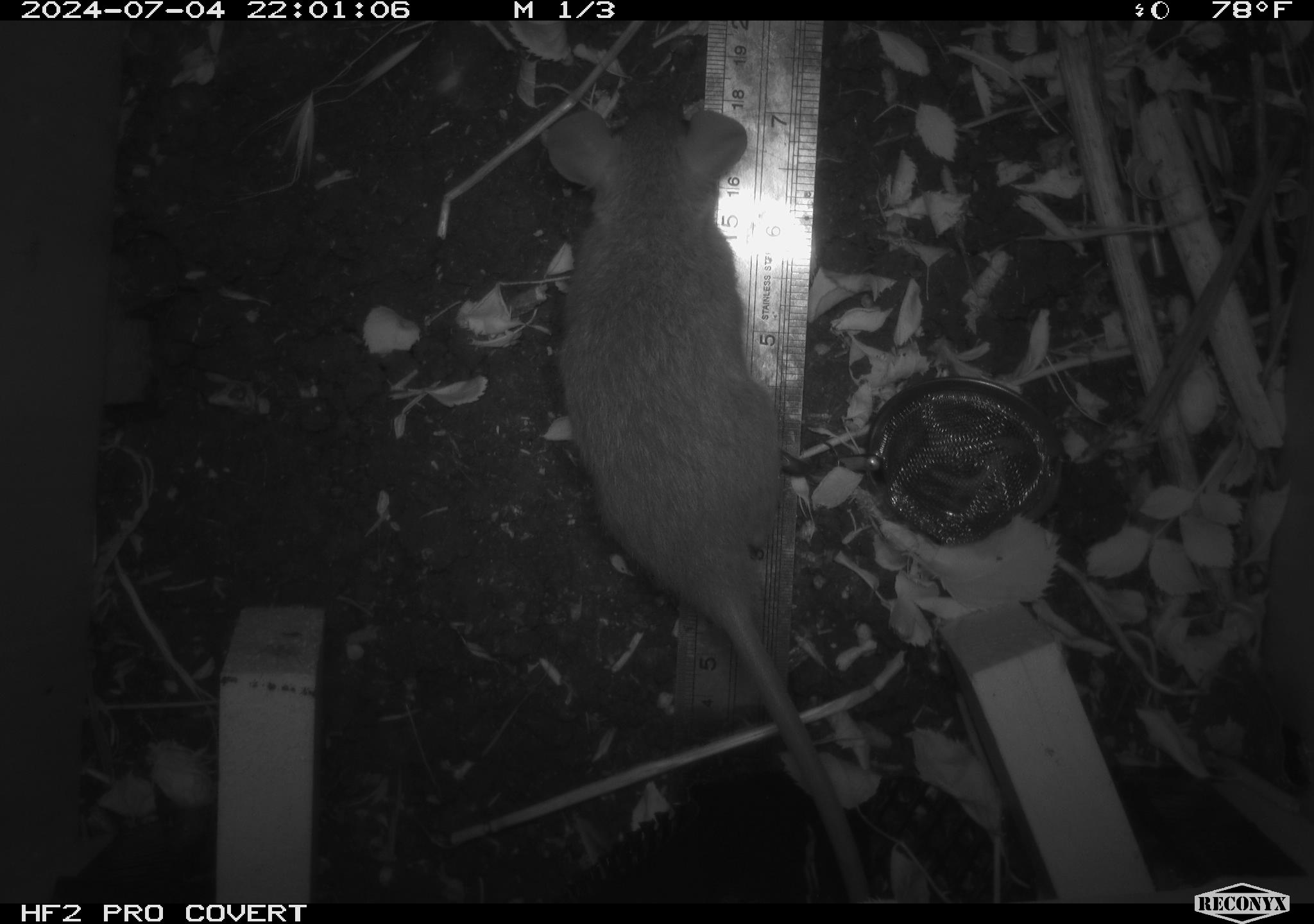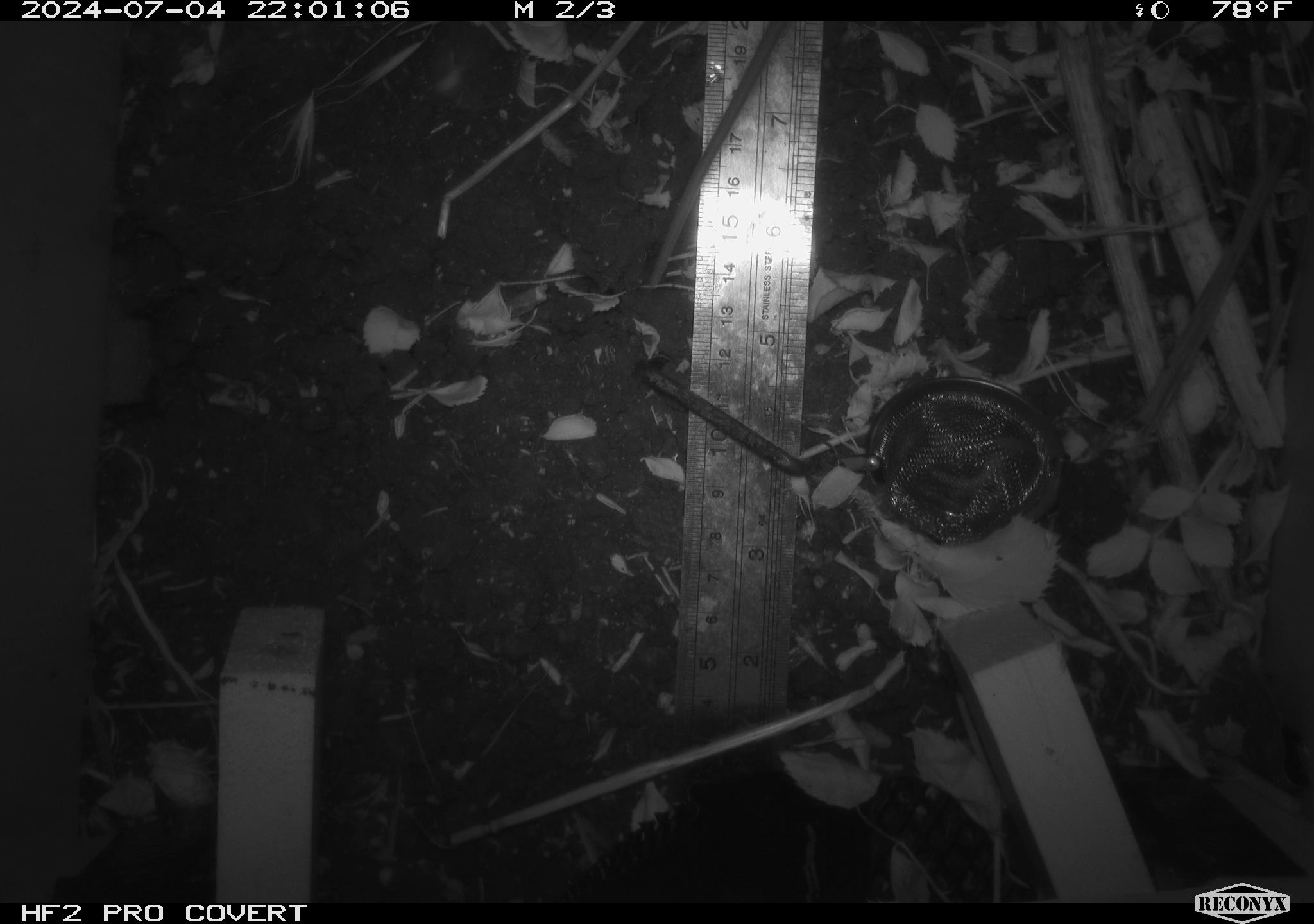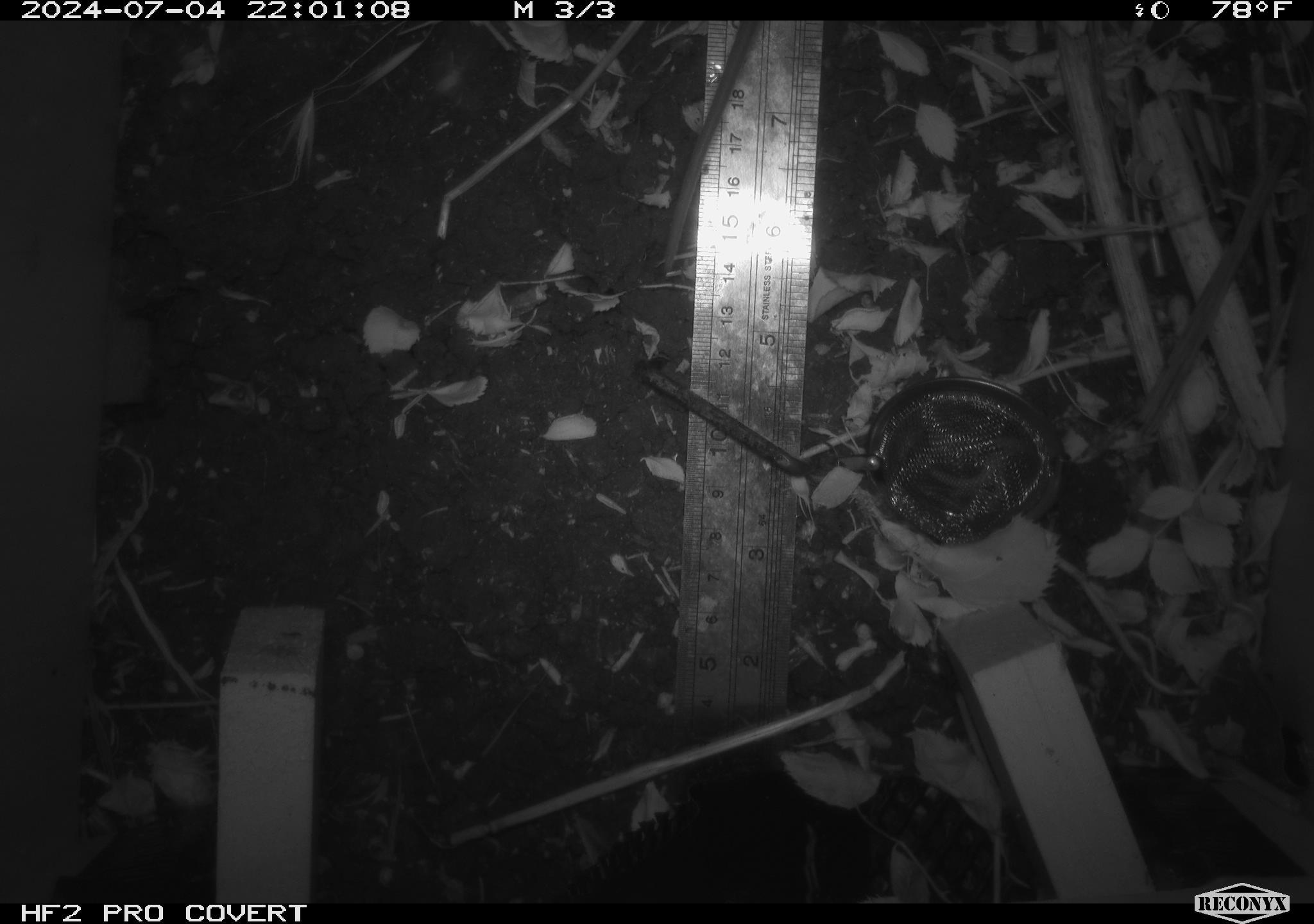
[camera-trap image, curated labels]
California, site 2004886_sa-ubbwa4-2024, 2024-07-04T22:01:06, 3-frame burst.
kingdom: Animalia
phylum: Chordata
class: Mammalia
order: Rodentia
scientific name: Rodentia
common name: woodrat or rat or mouse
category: woodrat or rat or mouse species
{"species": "woodrat or rat or mouse species (woodrat or rat or mouse) (Rodentia)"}